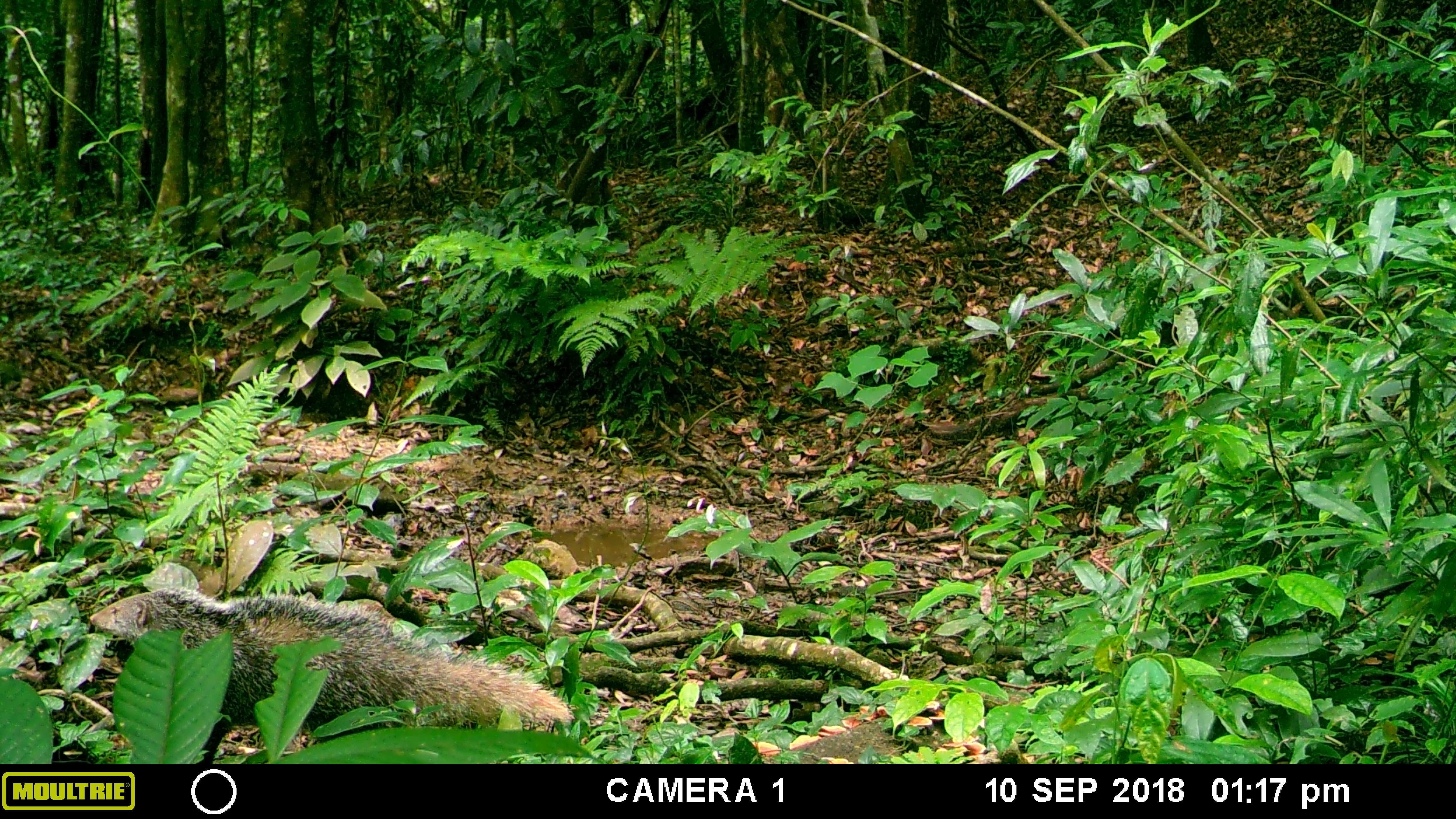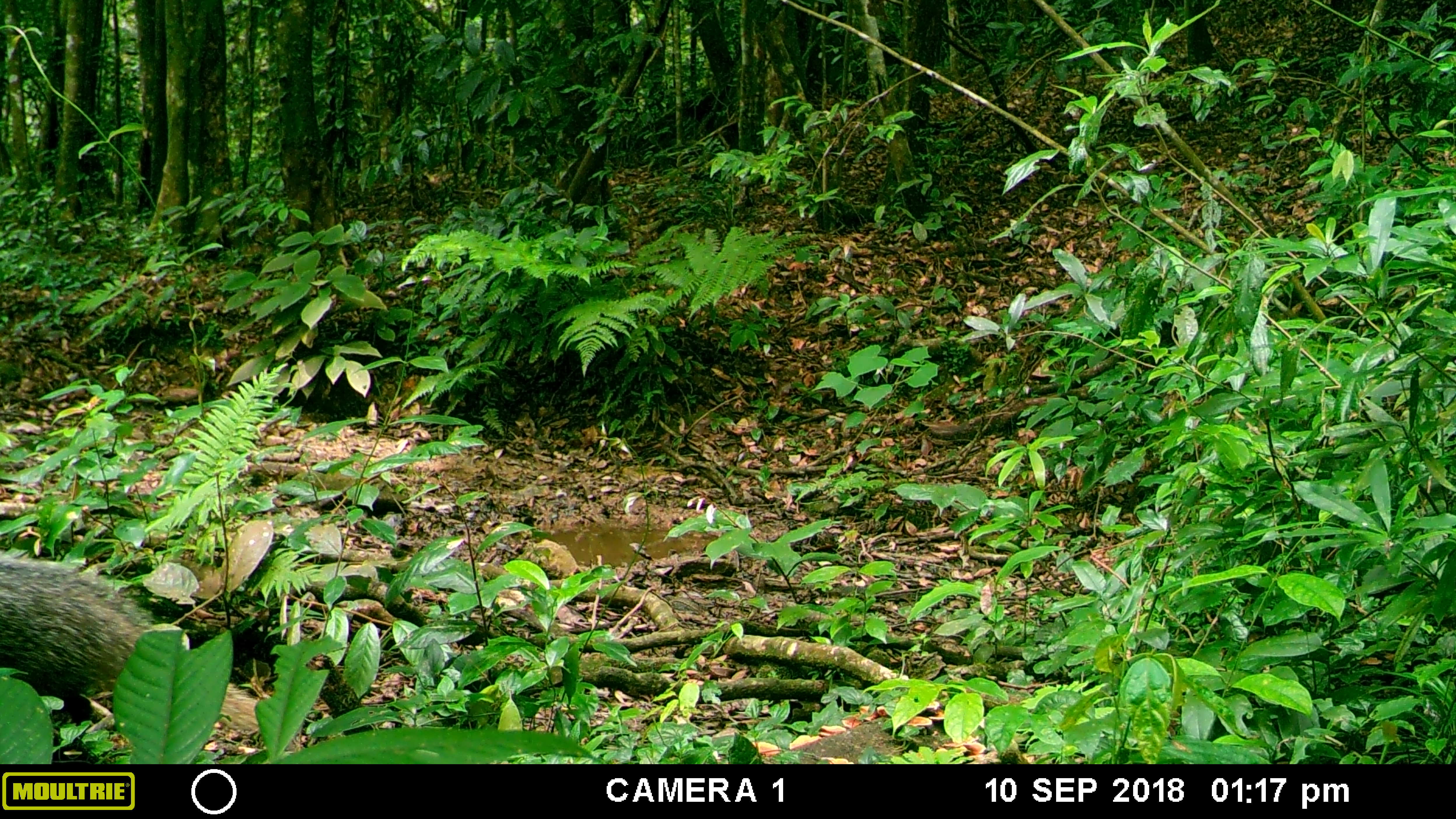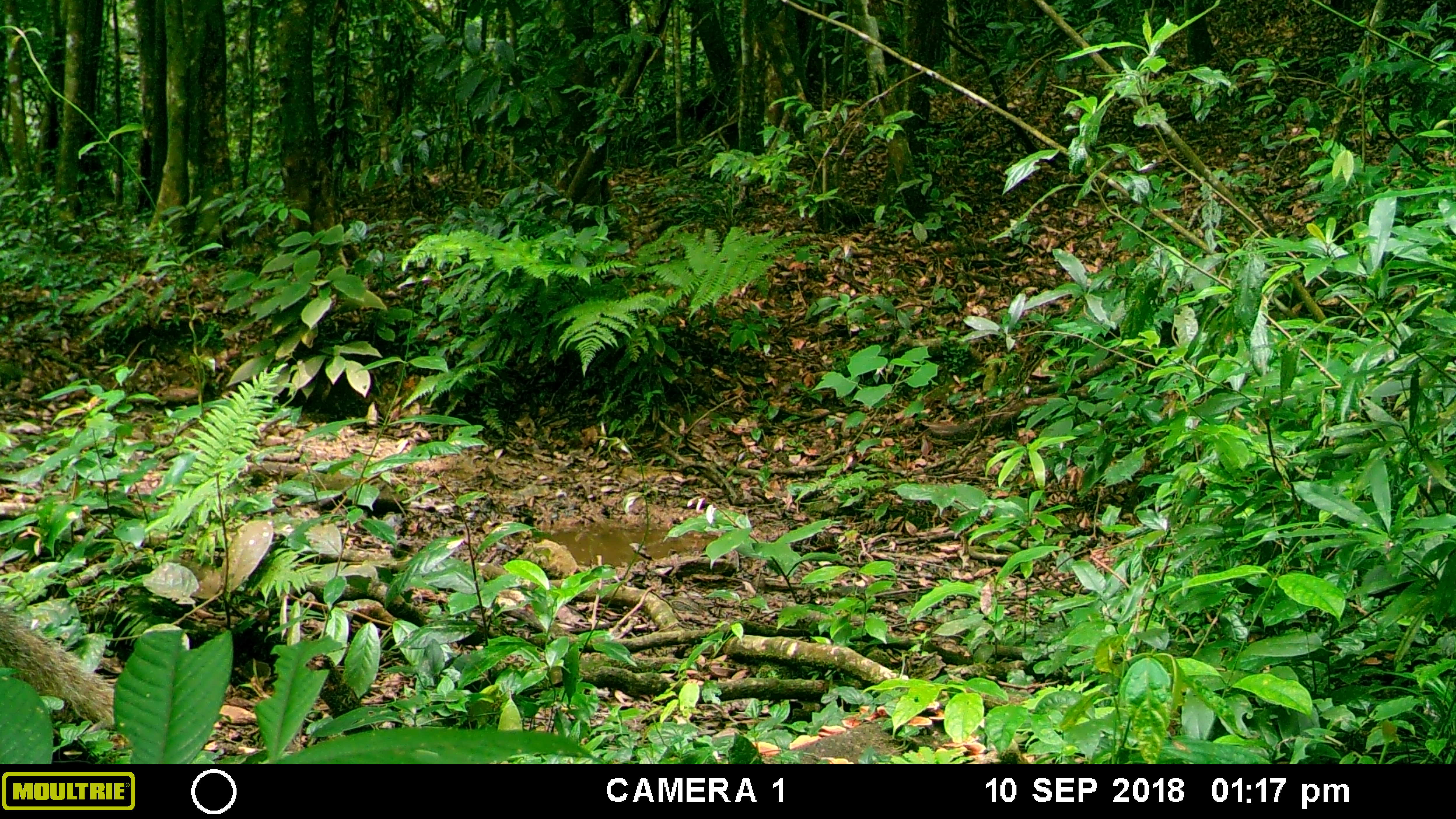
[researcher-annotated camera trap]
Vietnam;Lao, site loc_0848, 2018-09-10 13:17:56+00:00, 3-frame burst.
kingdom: Animalia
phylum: Chordata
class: Mammalia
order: Carnivora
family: Herpestidae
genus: Urva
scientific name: Urva urva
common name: crab-eating mongoose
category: crab eating mongoose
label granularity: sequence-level